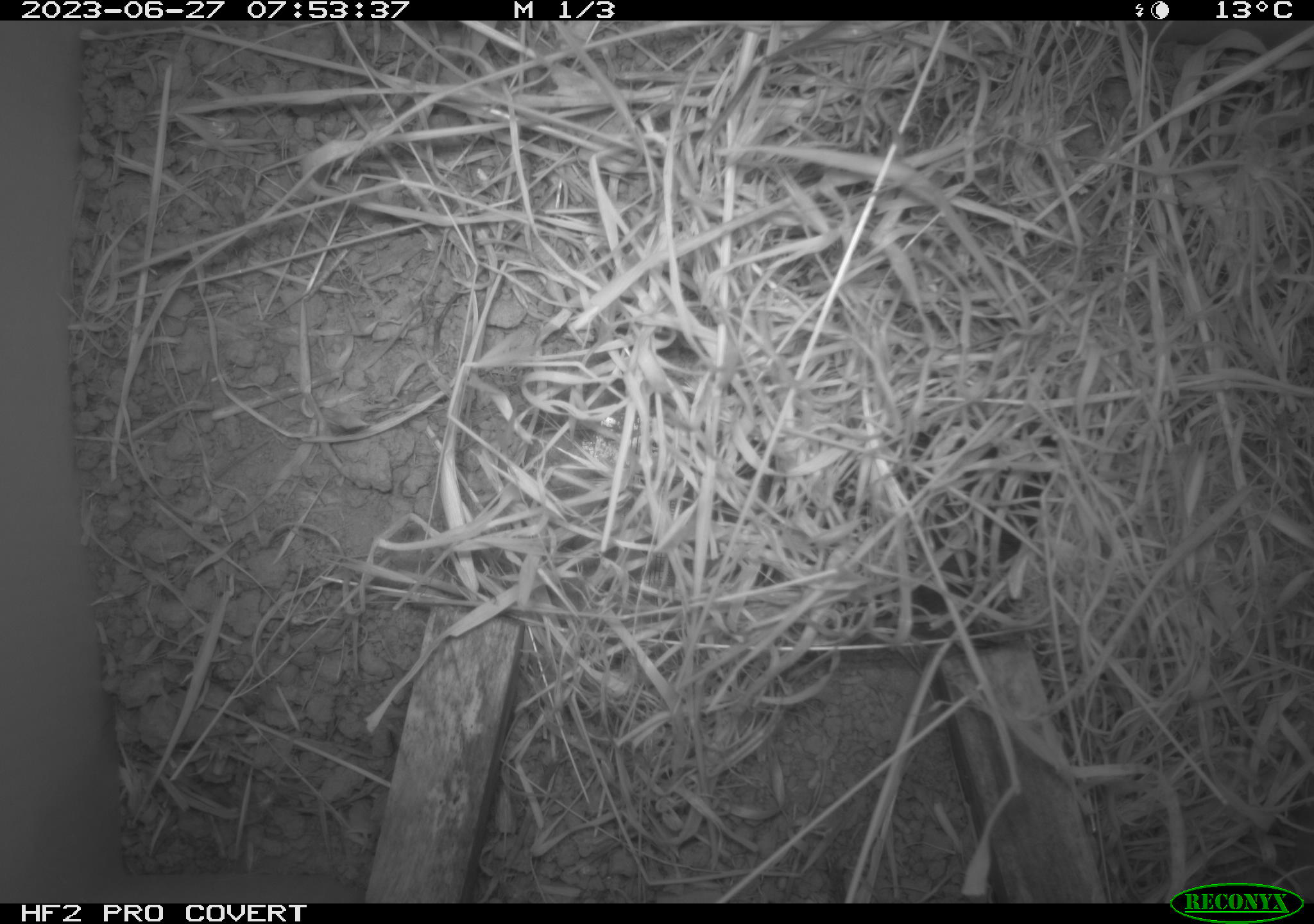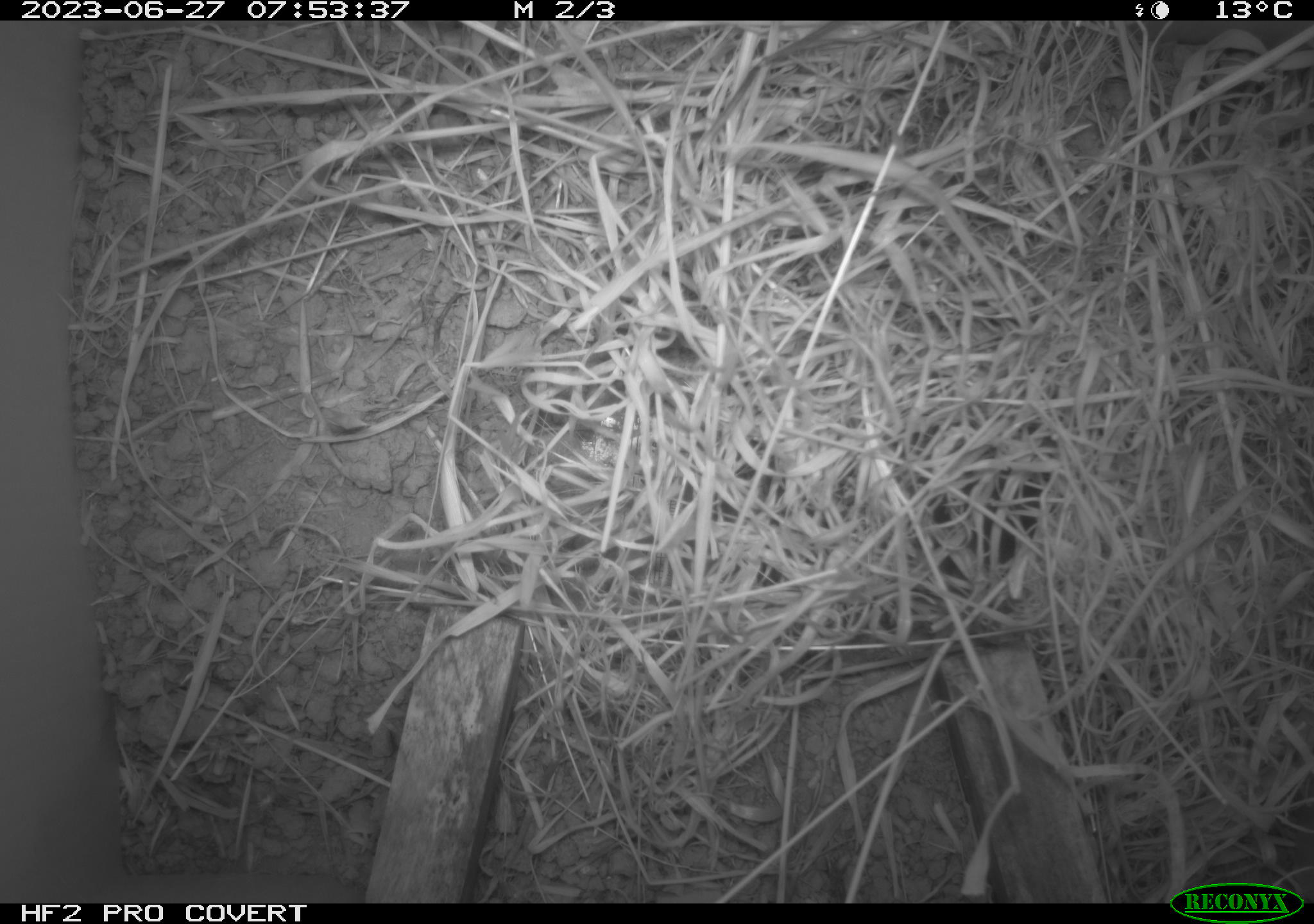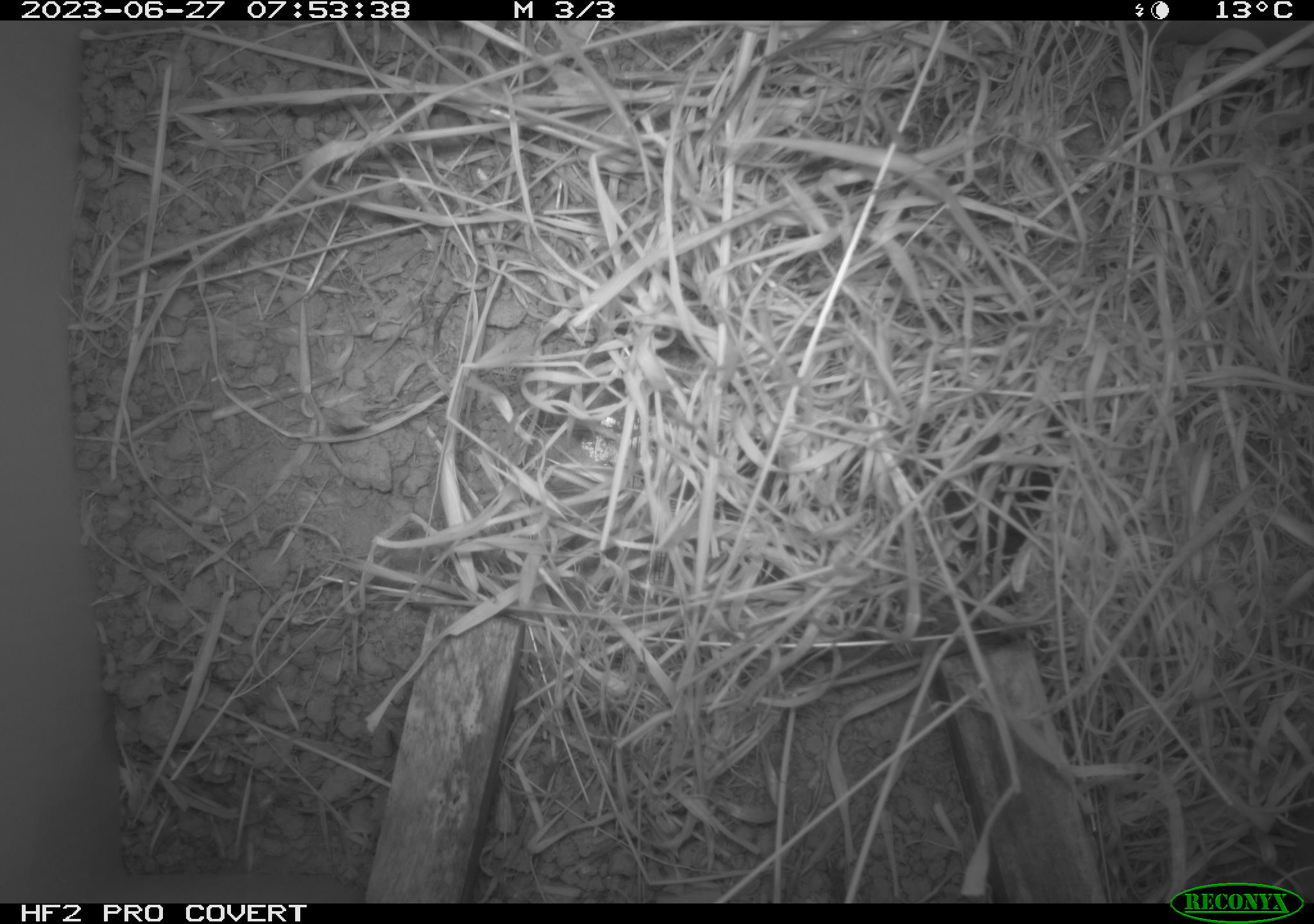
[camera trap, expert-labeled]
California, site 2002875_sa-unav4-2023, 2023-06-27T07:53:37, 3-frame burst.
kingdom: Animalia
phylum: Chordata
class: Mammalia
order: Rodentia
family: Cricetidae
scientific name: Arvicolinae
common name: voles, lemmings, and muskrats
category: arvicolinae subfamily